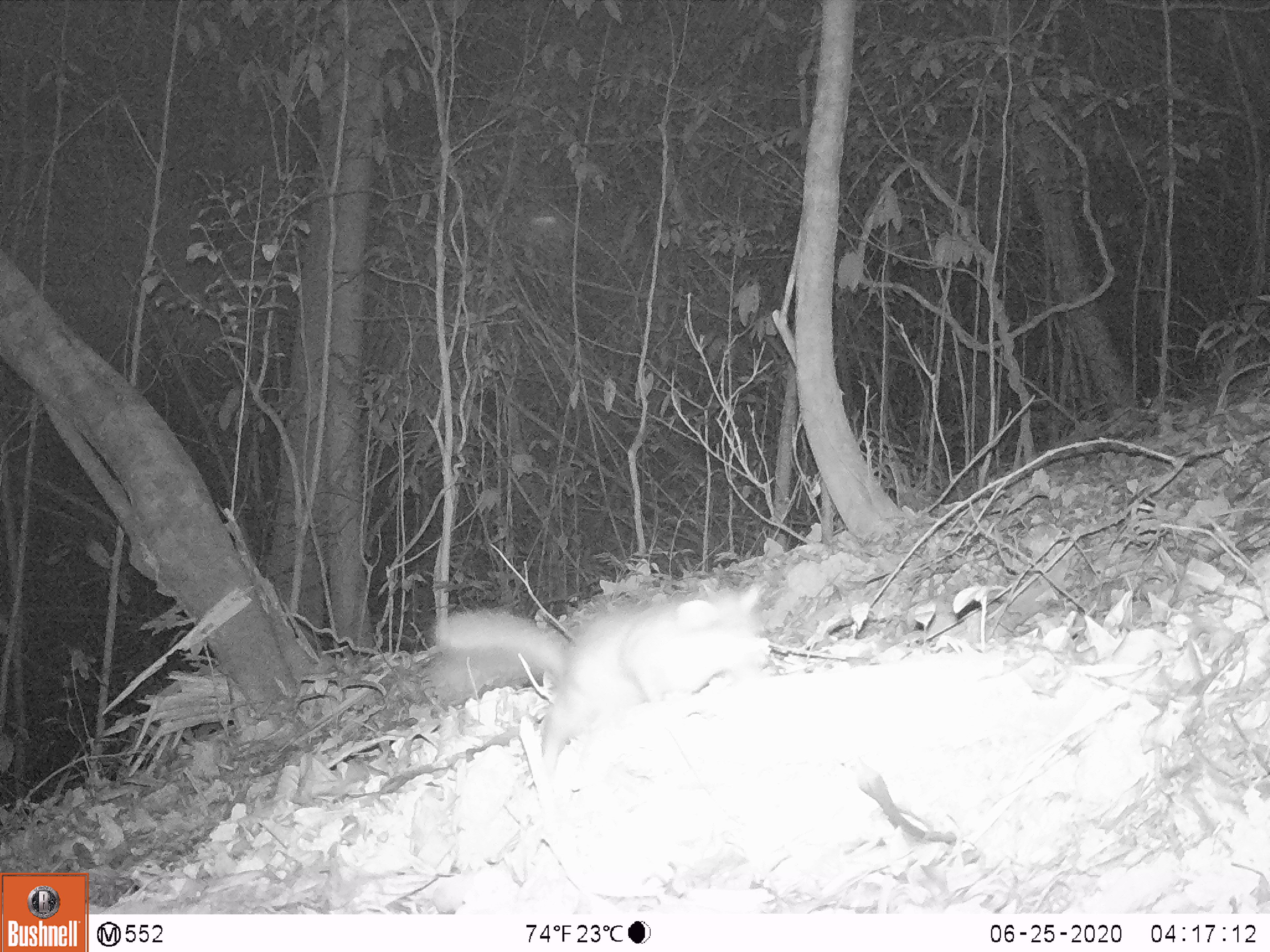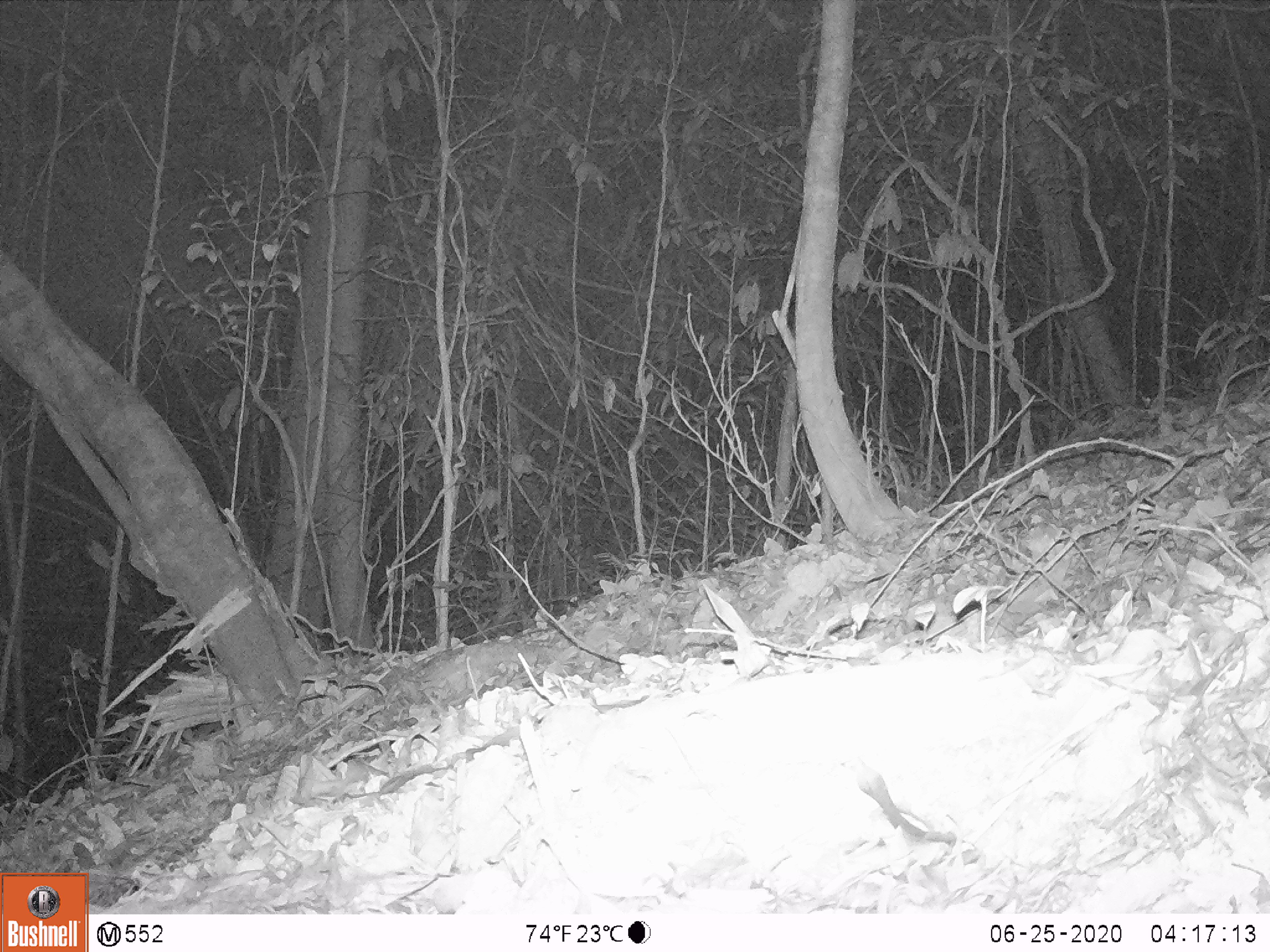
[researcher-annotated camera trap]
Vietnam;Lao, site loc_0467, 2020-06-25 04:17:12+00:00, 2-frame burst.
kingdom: Animalia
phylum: Chordata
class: Mammalia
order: Carnivora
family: Mustelidae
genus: Melogale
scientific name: Melogale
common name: ferret badger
Ferret badger (Melogale). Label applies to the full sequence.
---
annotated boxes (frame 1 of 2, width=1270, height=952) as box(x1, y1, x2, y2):
ferret badger: box(431, 578, 768, 776)